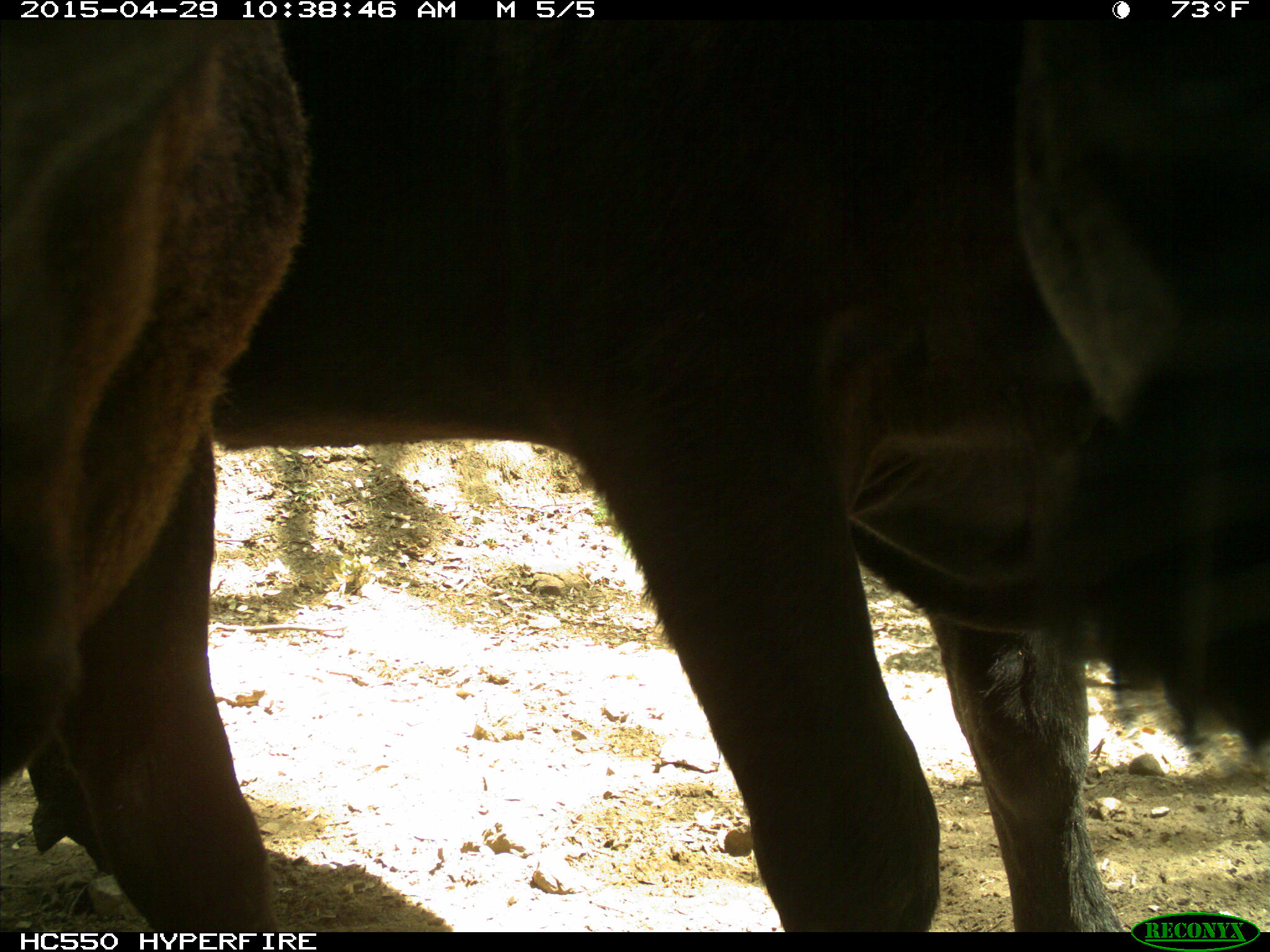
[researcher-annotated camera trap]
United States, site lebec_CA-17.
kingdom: Animalia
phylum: Chordata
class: Mammalia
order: Artiodactyla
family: Bovidae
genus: Bos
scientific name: Bos taurus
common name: domestic cow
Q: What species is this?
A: Bos taurus (domestic cow).